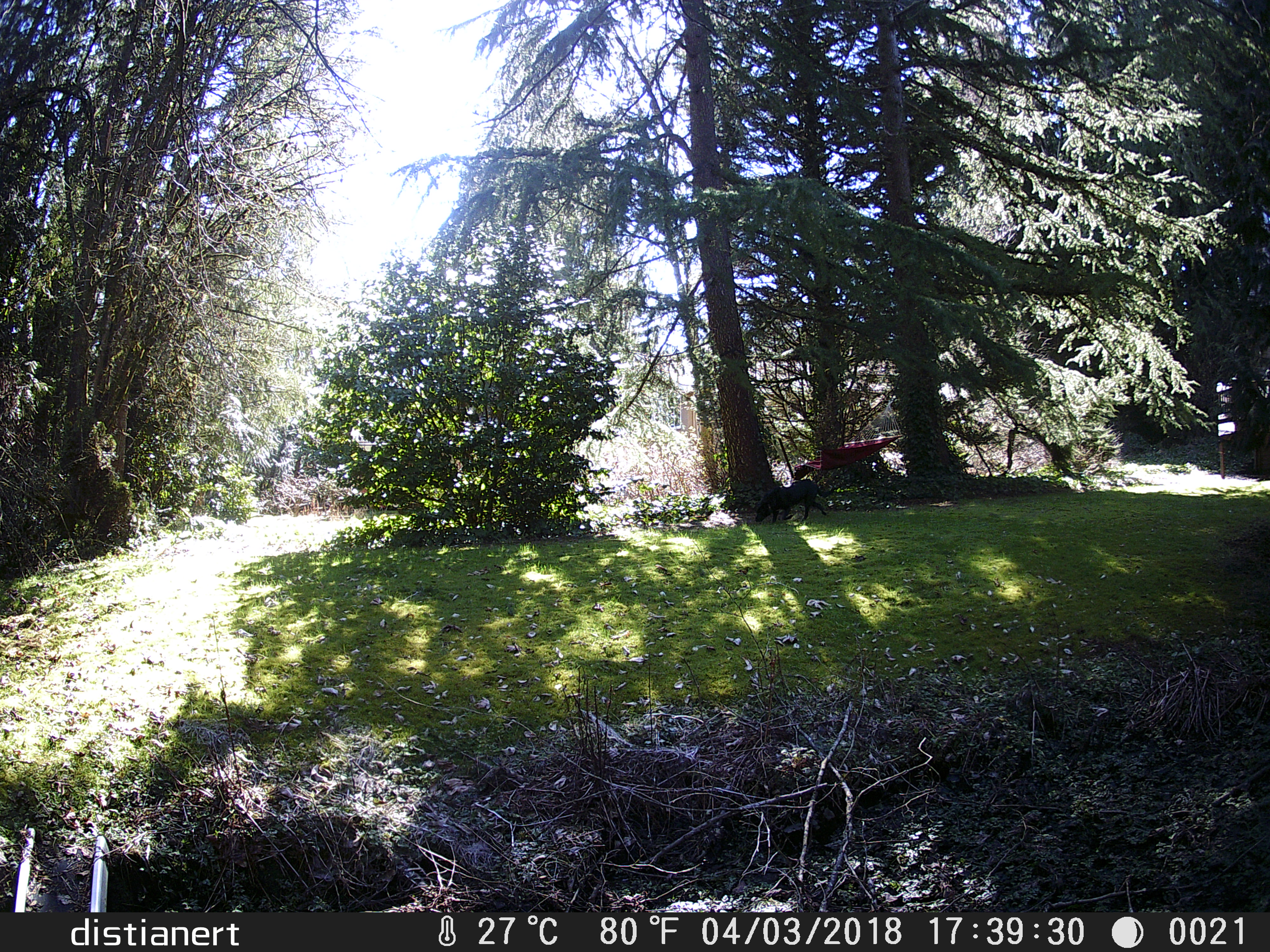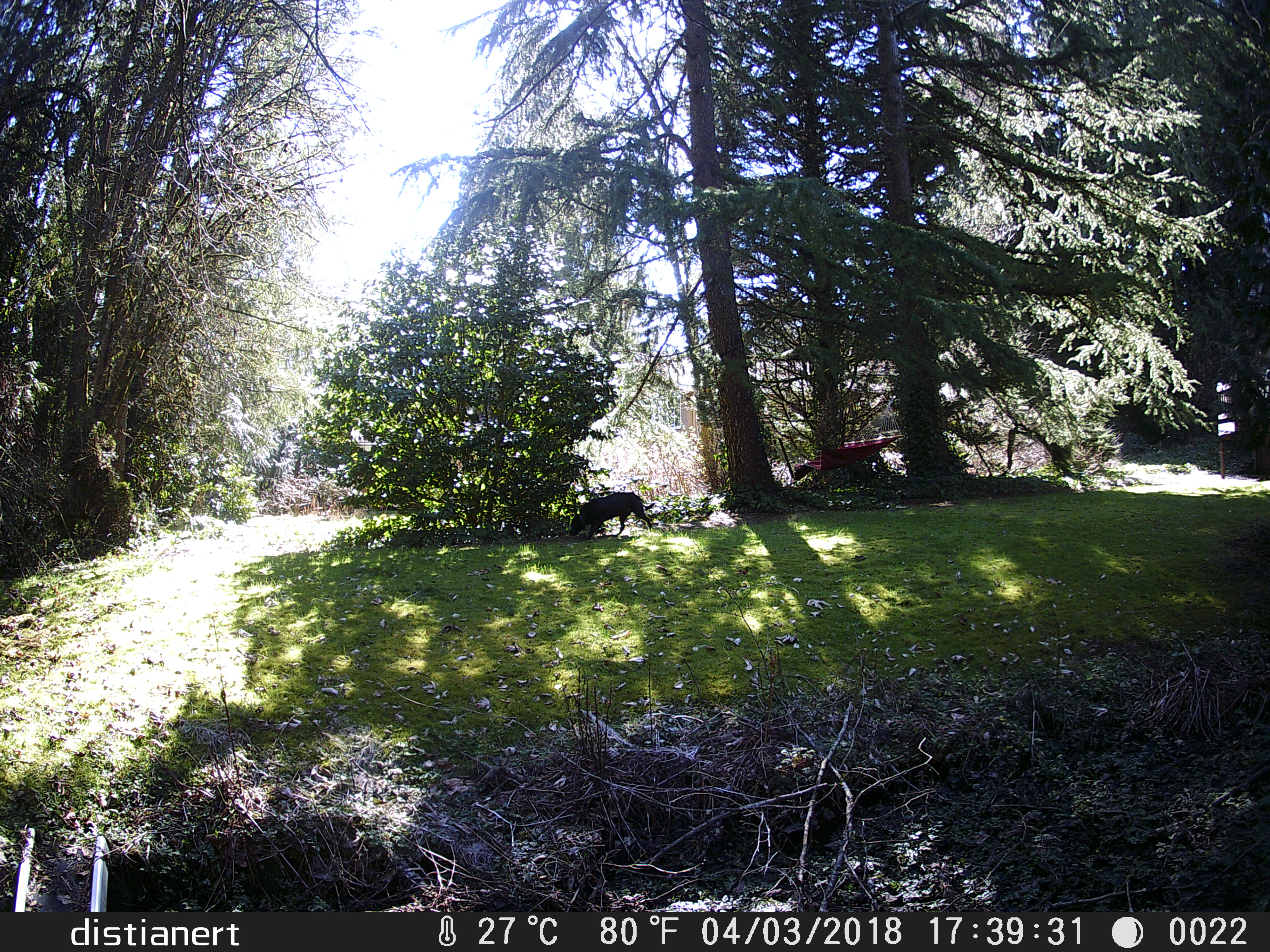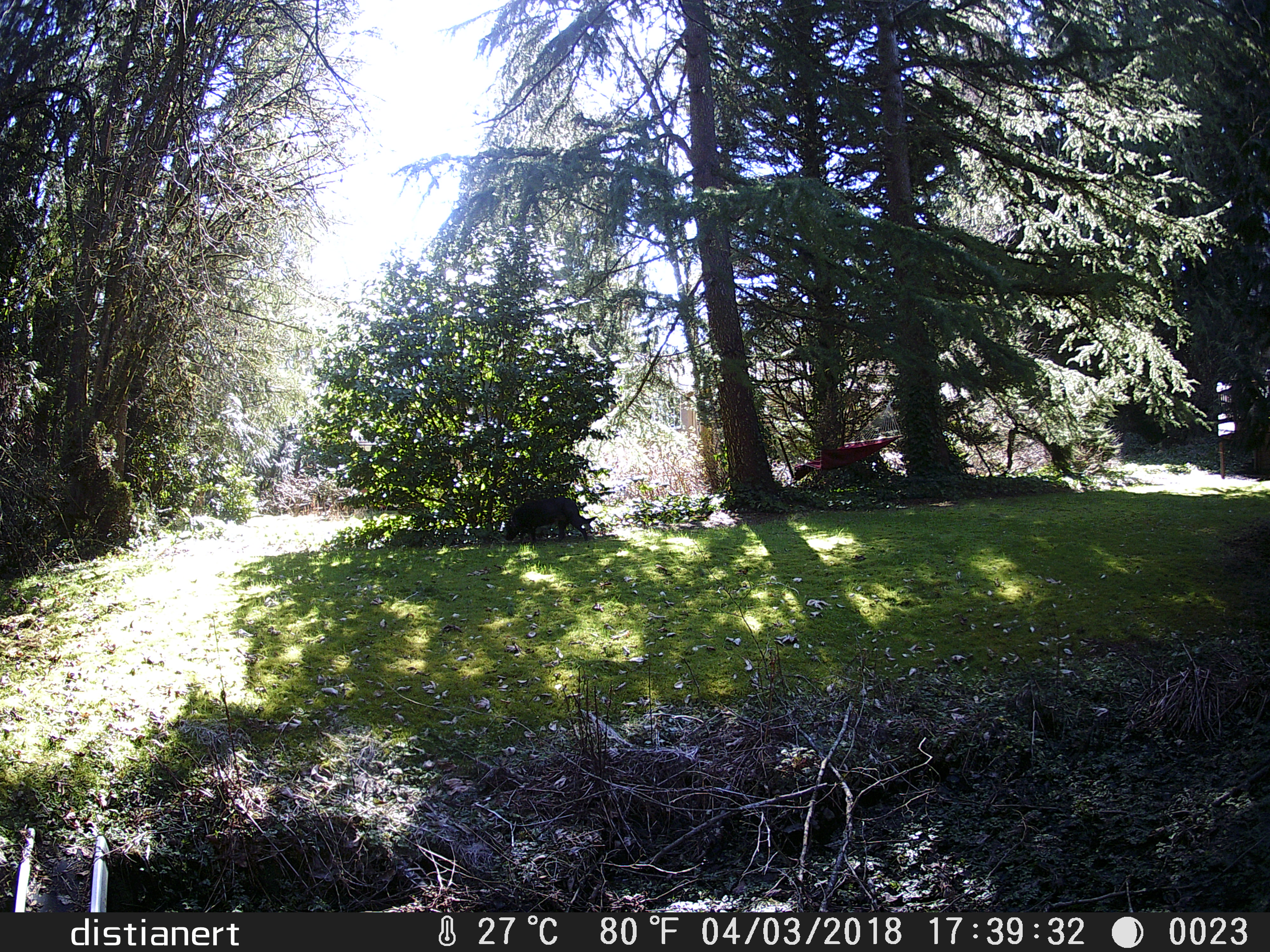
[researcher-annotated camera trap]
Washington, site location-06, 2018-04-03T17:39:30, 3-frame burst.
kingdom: Animalia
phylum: Chordata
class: Mammalia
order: Carnivora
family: Canidae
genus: Canis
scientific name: Canis familiaris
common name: domestic dog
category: dog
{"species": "dog (domestic dog) (Canis familiaris)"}